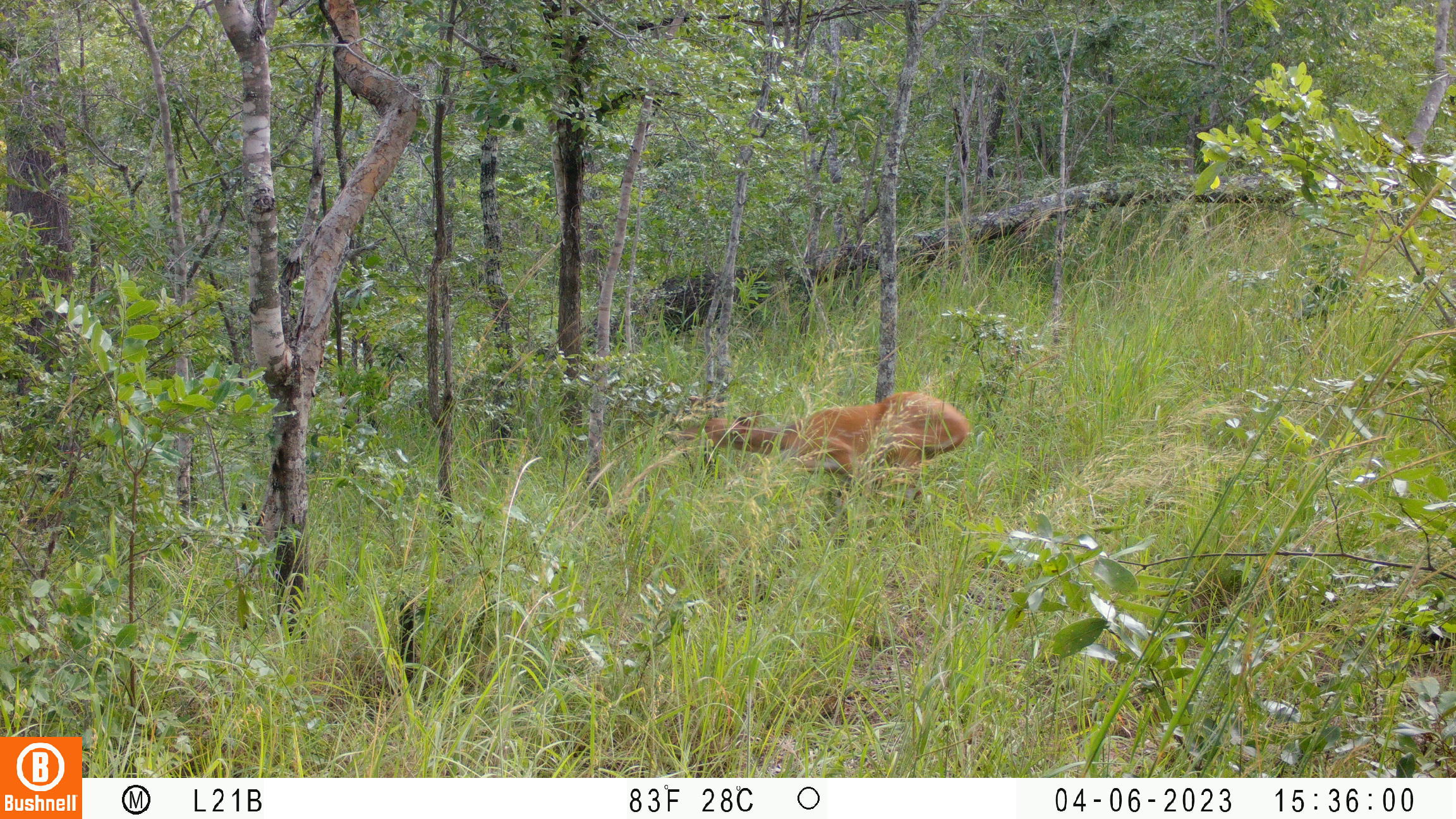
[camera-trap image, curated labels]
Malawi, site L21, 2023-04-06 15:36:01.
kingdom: Animalia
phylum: Chordata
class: Mammalia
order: Artiodactyla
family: Bovidae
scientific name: Antilopinae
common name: small antelope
Small antelope (Antilopinae), count 1.